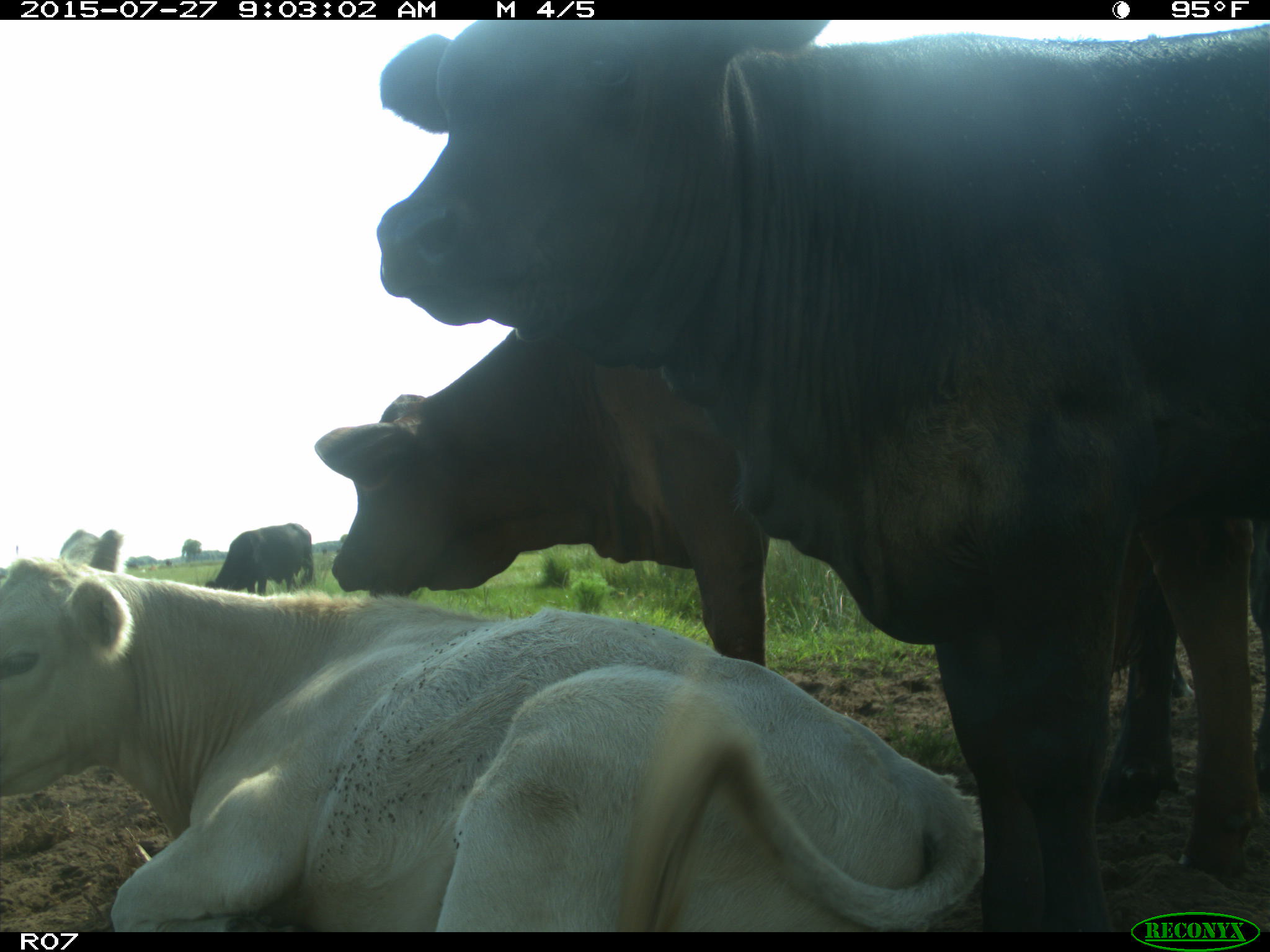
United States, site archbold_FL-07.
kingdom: Animalia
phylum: Chordata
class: Mammalia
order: Artiodactyla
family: Bovidae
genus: Bos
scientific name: Bos taurus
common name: domestic cow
Bos taurus (domestic cow).